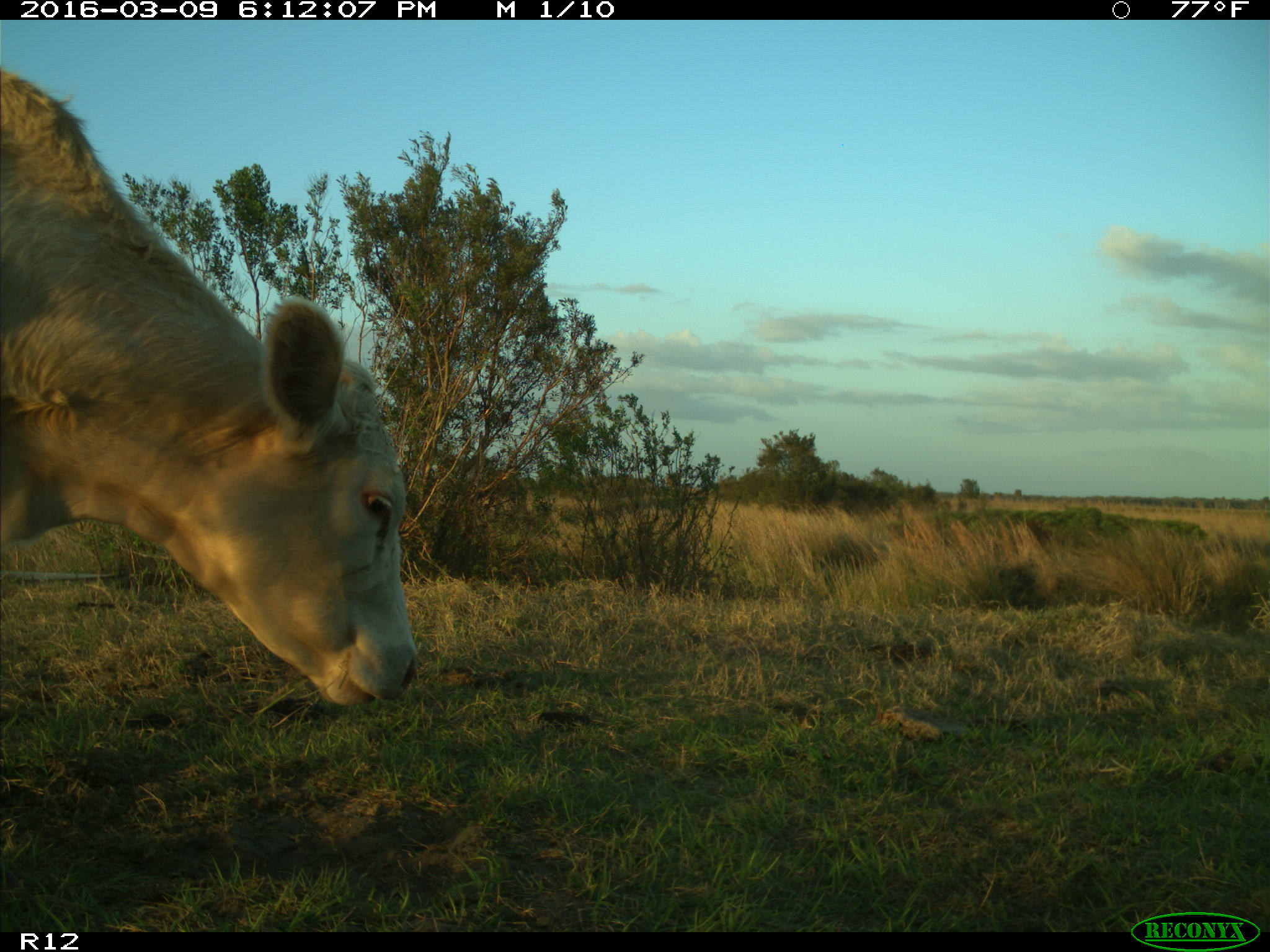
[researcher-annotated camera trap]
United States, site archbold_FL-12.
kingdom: Animalia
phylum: Chordata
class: Mammalia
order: Artiodactyla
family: Bovidae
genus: Bos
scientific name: Bos taurus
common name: domestic cow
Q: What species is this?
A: Bos taurus (domestic cow).